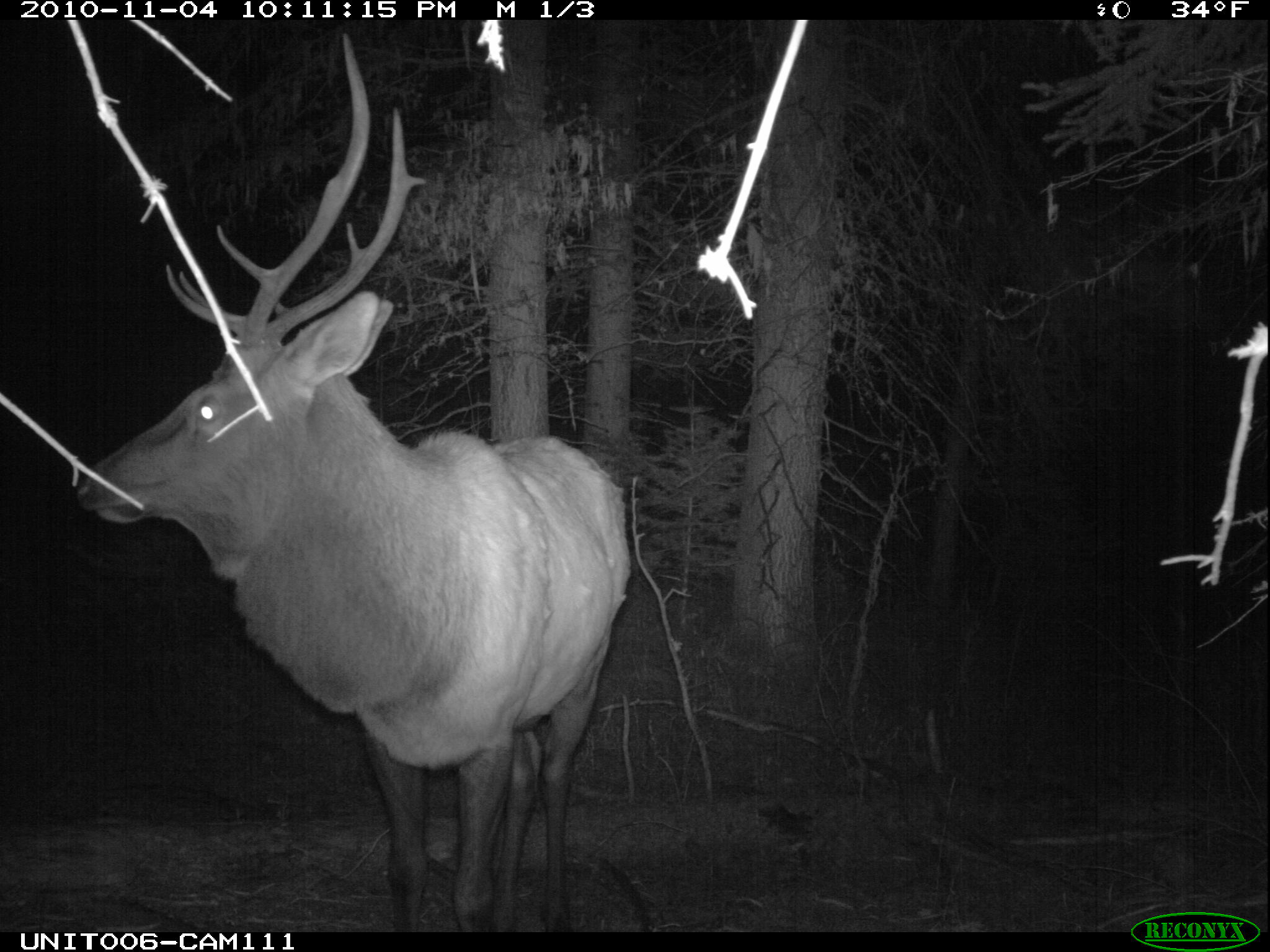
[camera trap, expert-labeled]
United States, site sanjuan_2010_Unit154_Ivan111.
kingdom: Animalia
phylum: Chordata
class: Mammalia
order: Artiodactyla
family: Cervidae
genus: Cervus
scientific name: Cervus elaphus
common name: red deer